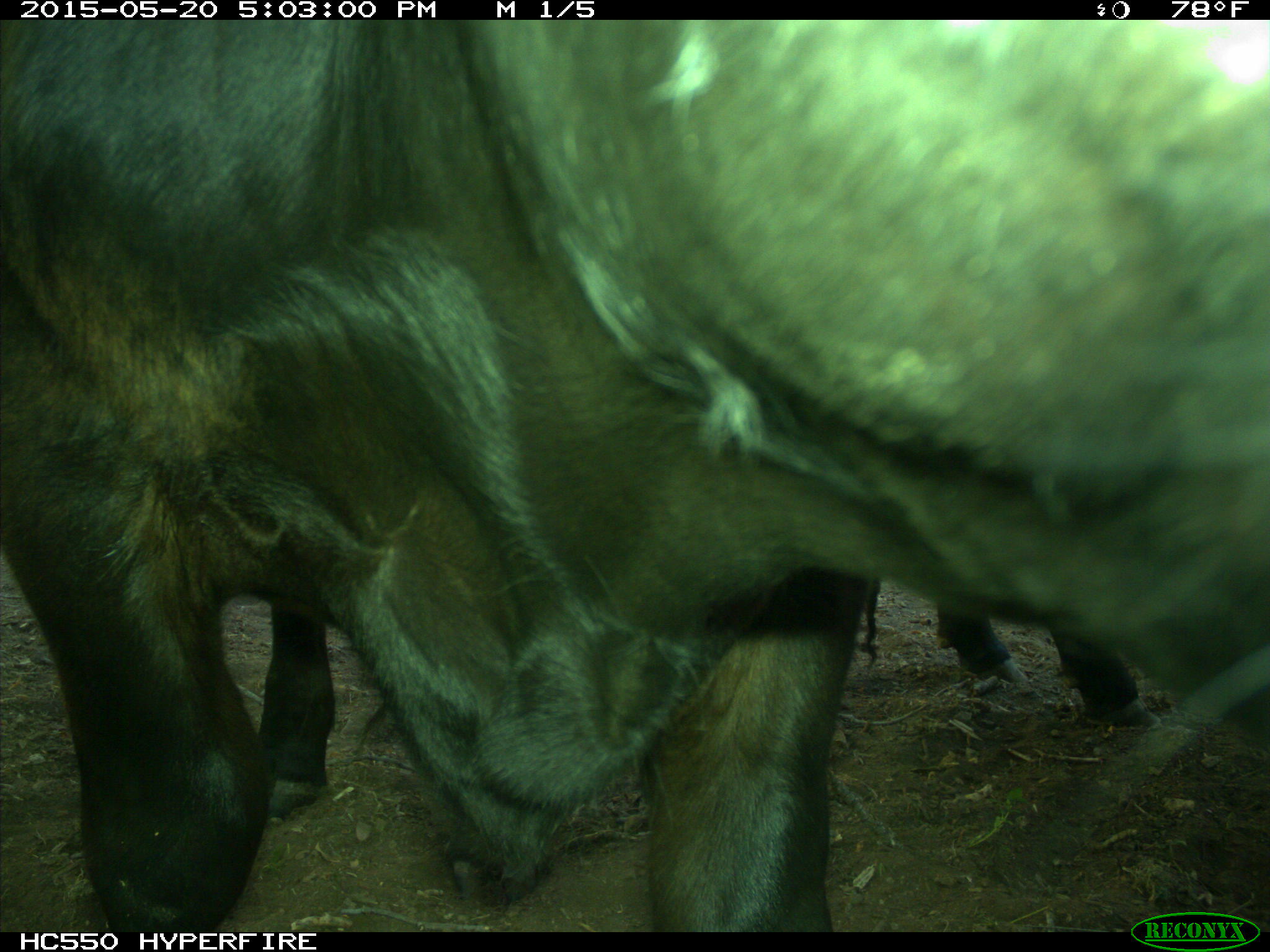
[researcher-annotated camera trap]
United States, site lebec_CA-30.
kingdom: Animalia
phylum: Chordata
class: Mammalia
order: Artiodactyla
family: Bovidae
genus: Bos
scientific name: Bos taurus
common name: domestic cow